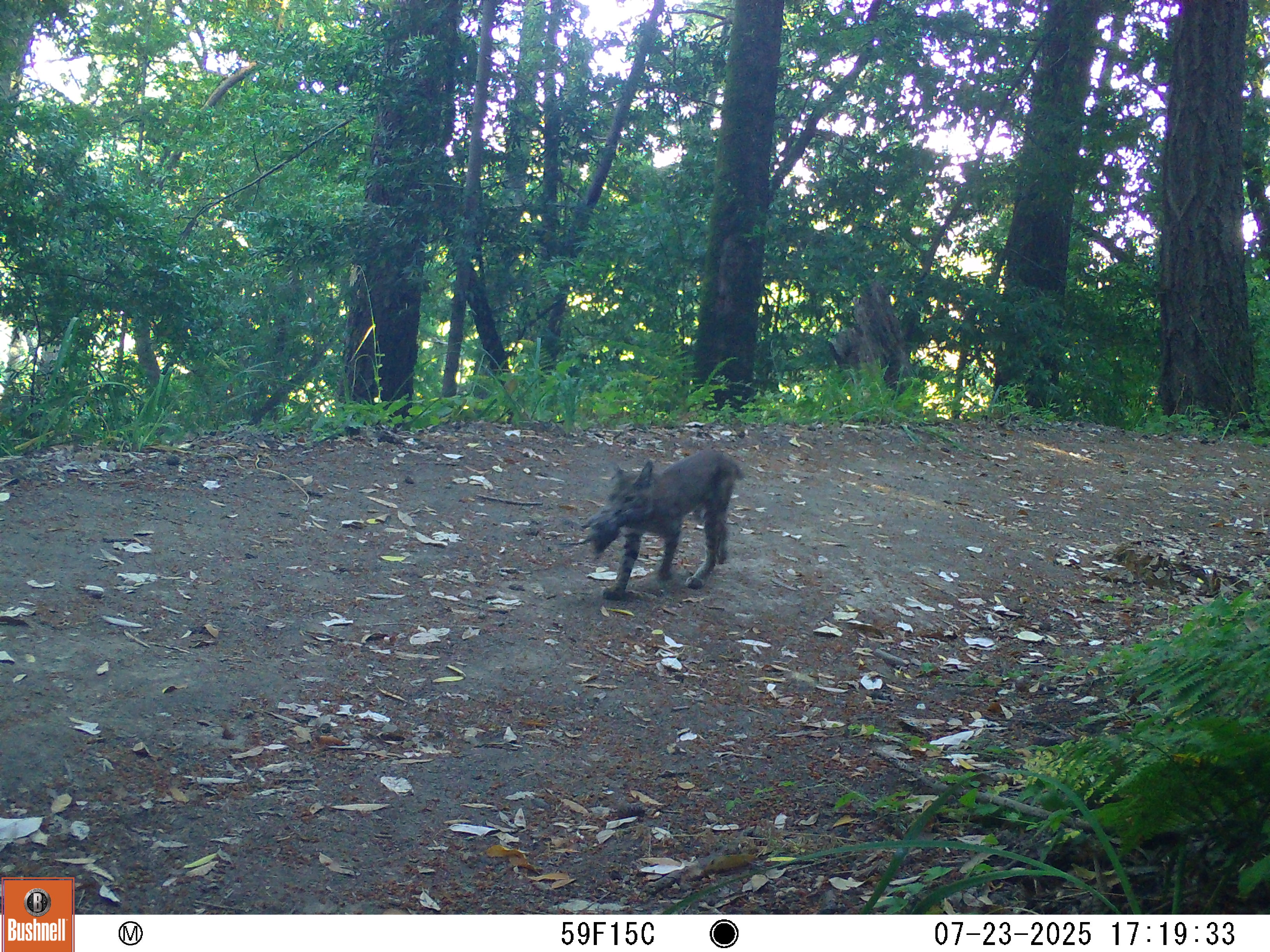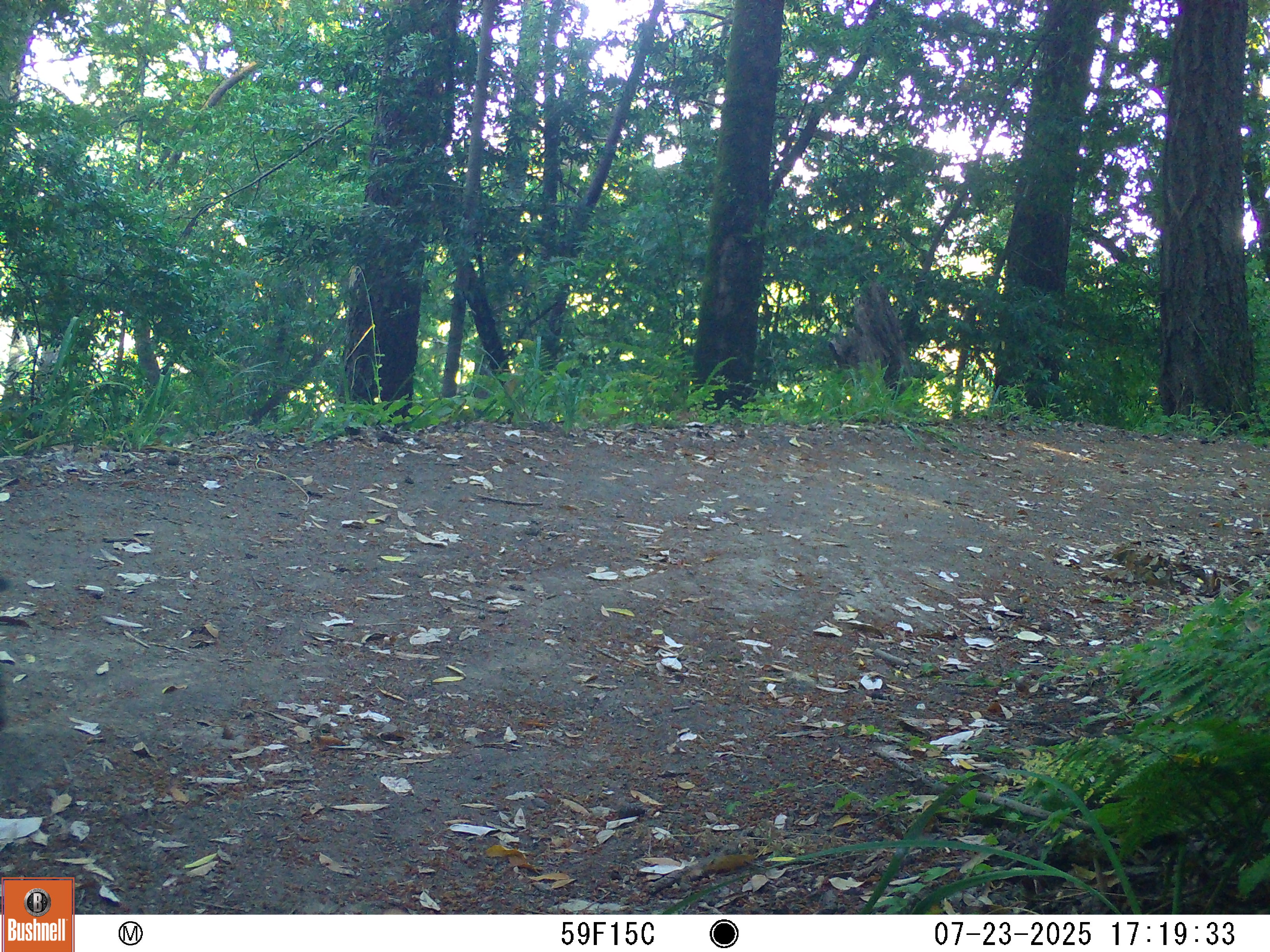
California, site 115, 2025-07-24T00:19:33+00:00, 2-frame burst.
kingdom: Animalia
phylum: Chordata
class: Mammalia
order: Carnivora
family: Felidae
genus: Lynx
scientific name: Lynx rufus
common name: bobcat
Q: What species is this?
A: Bobcat (Lynx rufus).